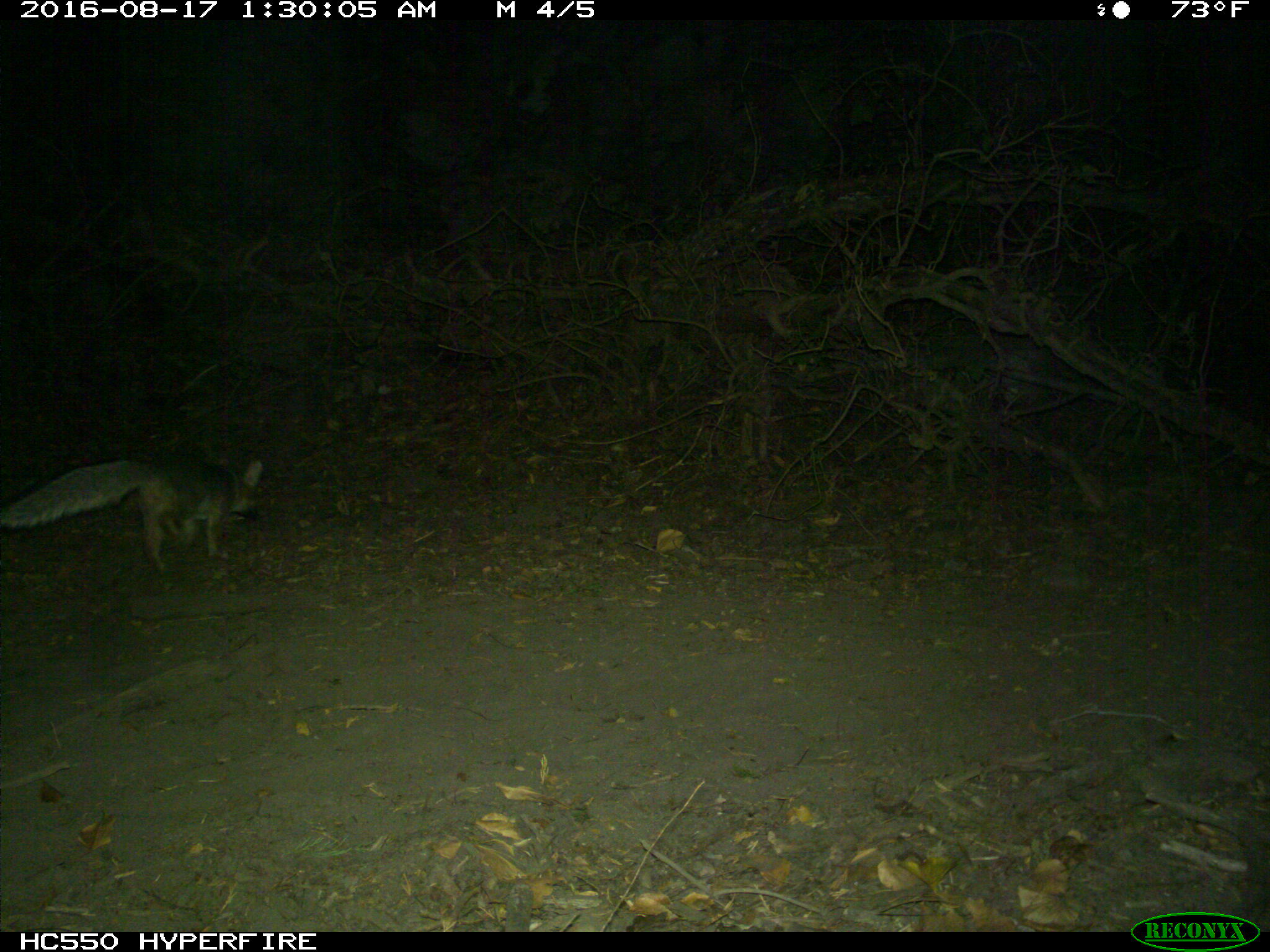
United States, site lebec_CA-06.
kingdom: Animalia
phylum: Chordata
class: Mammalia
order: Carnivora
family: Canidae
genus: Urocyon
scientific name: Urocyon cinereoargenteus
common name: gray fox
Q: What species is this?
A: Urocyon cinereoargenteus (gray fox).